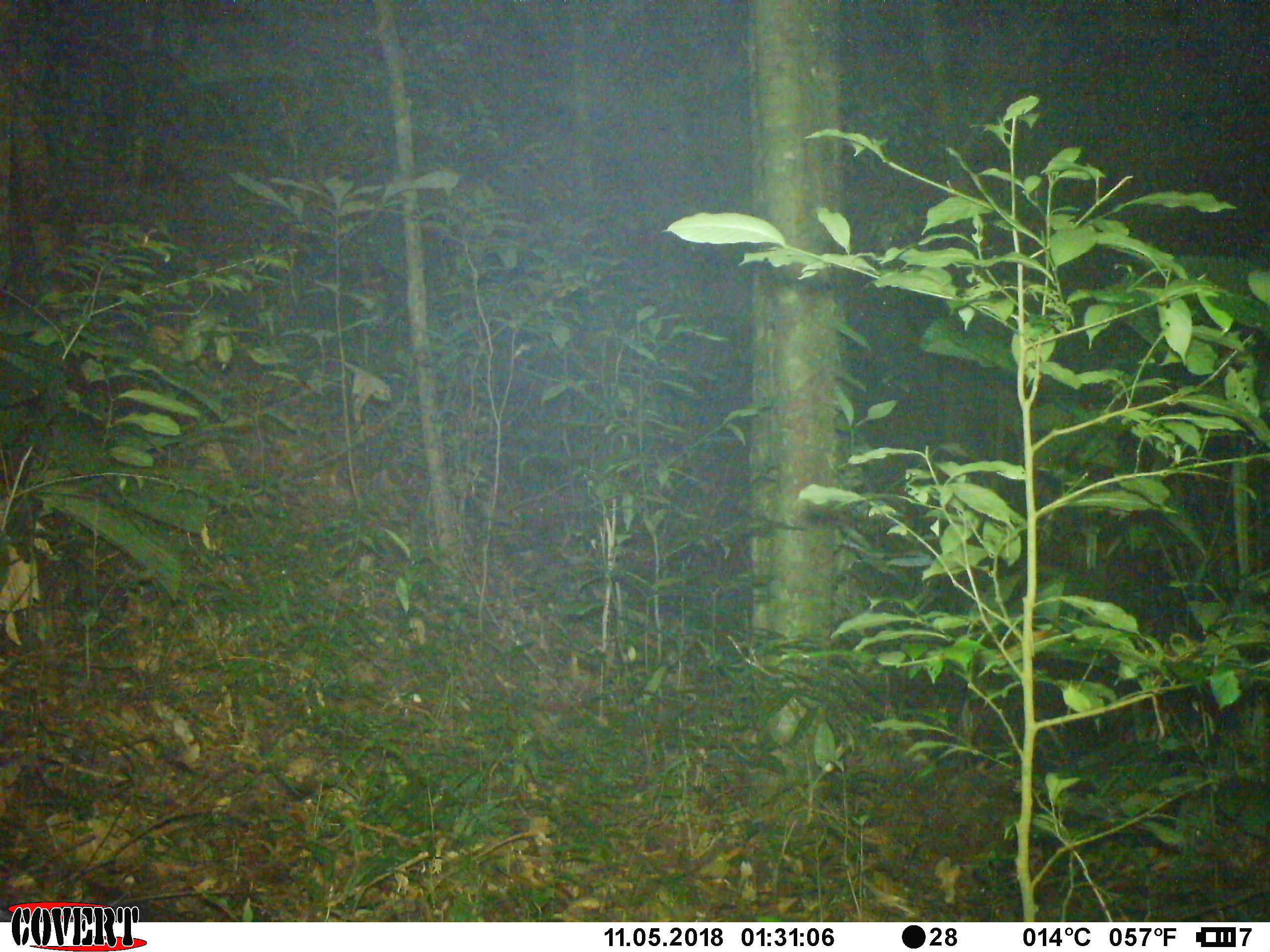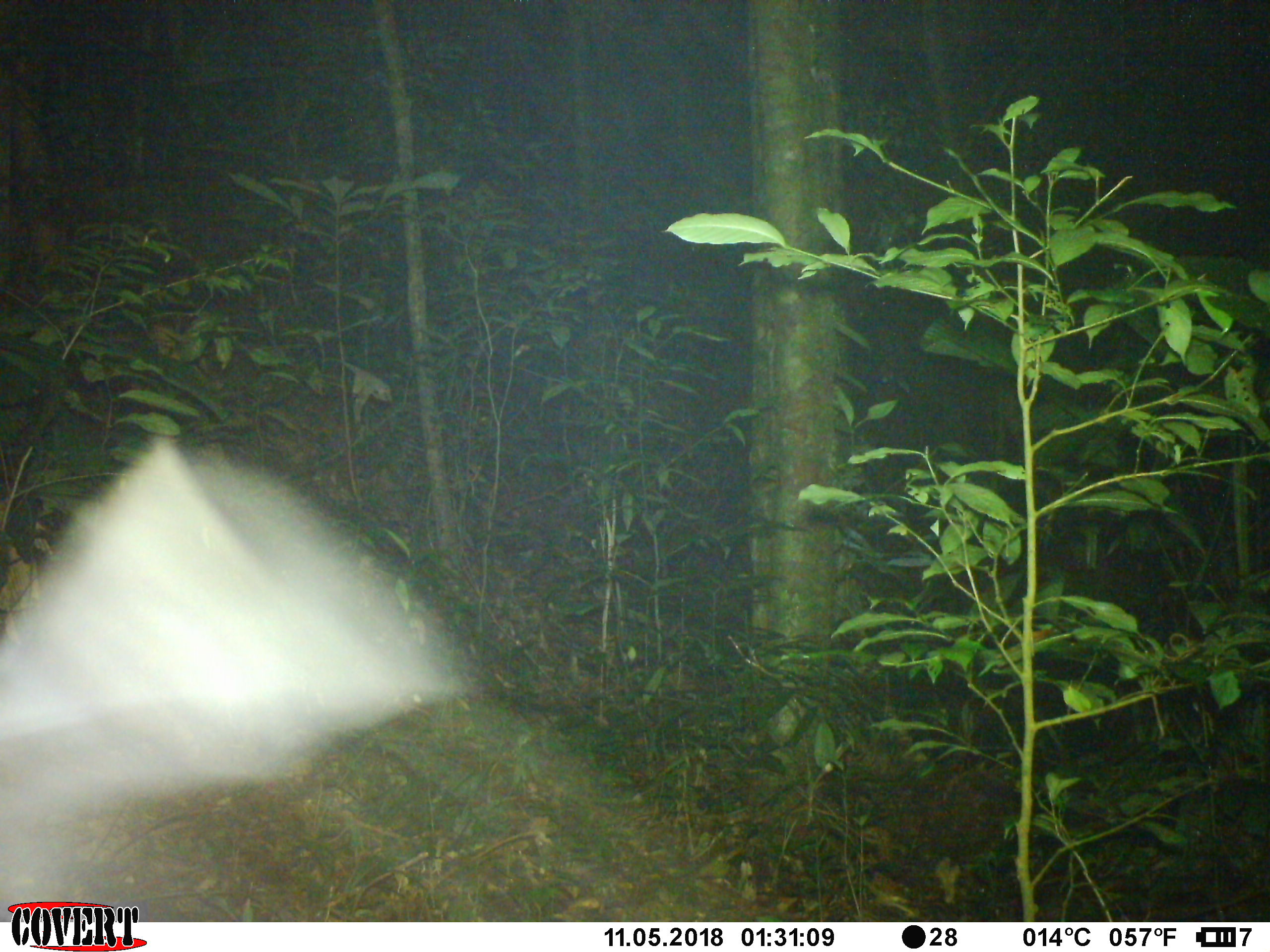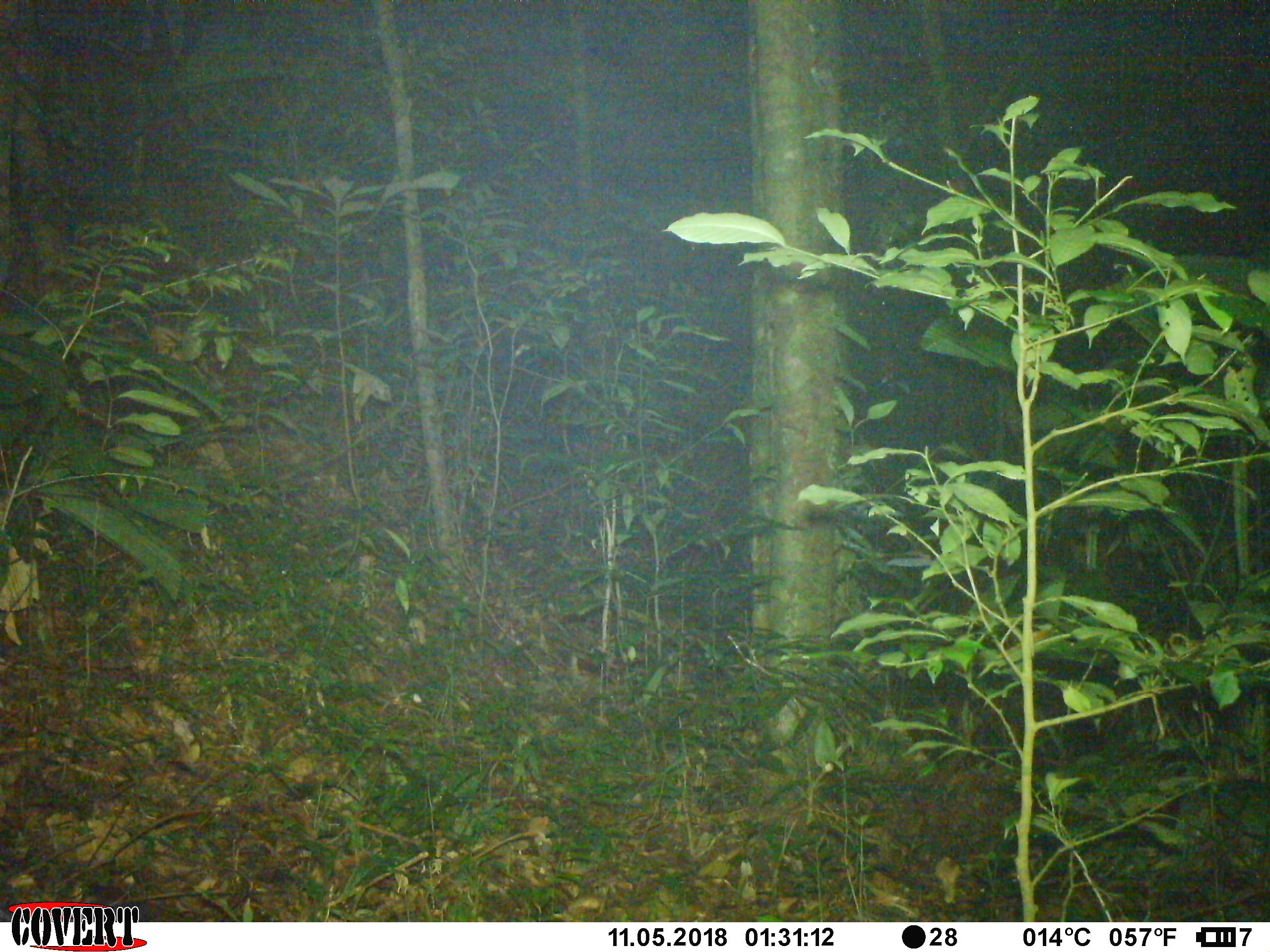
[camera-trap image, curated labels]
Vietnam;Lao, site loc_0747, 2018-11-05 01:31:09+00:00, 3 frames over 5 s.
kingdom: Animalia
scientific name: Animalia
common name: animal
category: unidentified animal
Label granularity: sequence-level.